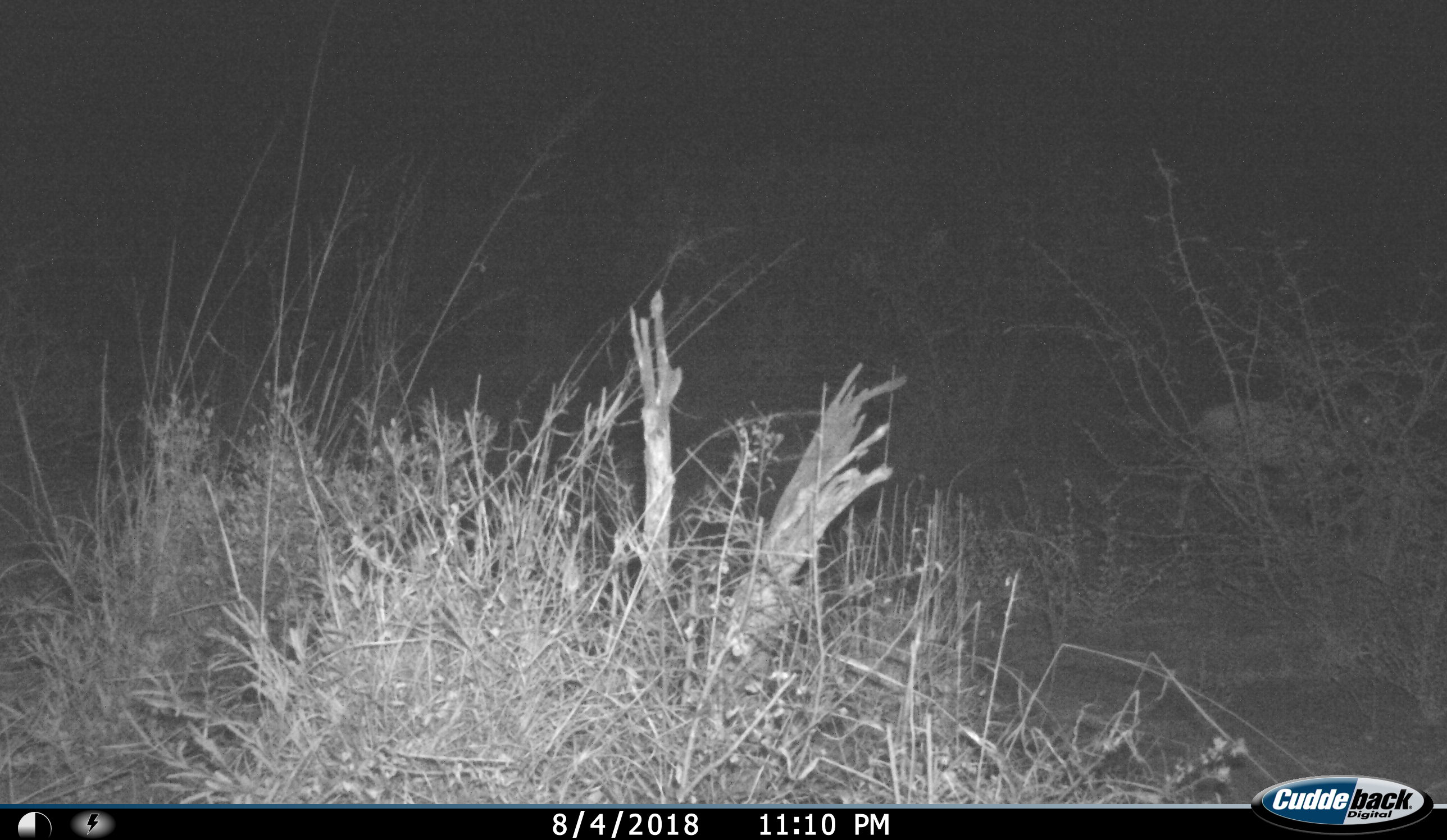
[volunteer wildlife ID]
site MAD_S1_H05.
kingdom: Animalia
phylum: Chordata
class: Mammalia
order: Artiodactyla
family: Bovidae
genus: Aepyceros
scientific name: Aepyceros melampus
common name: impala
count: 1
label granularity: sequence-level